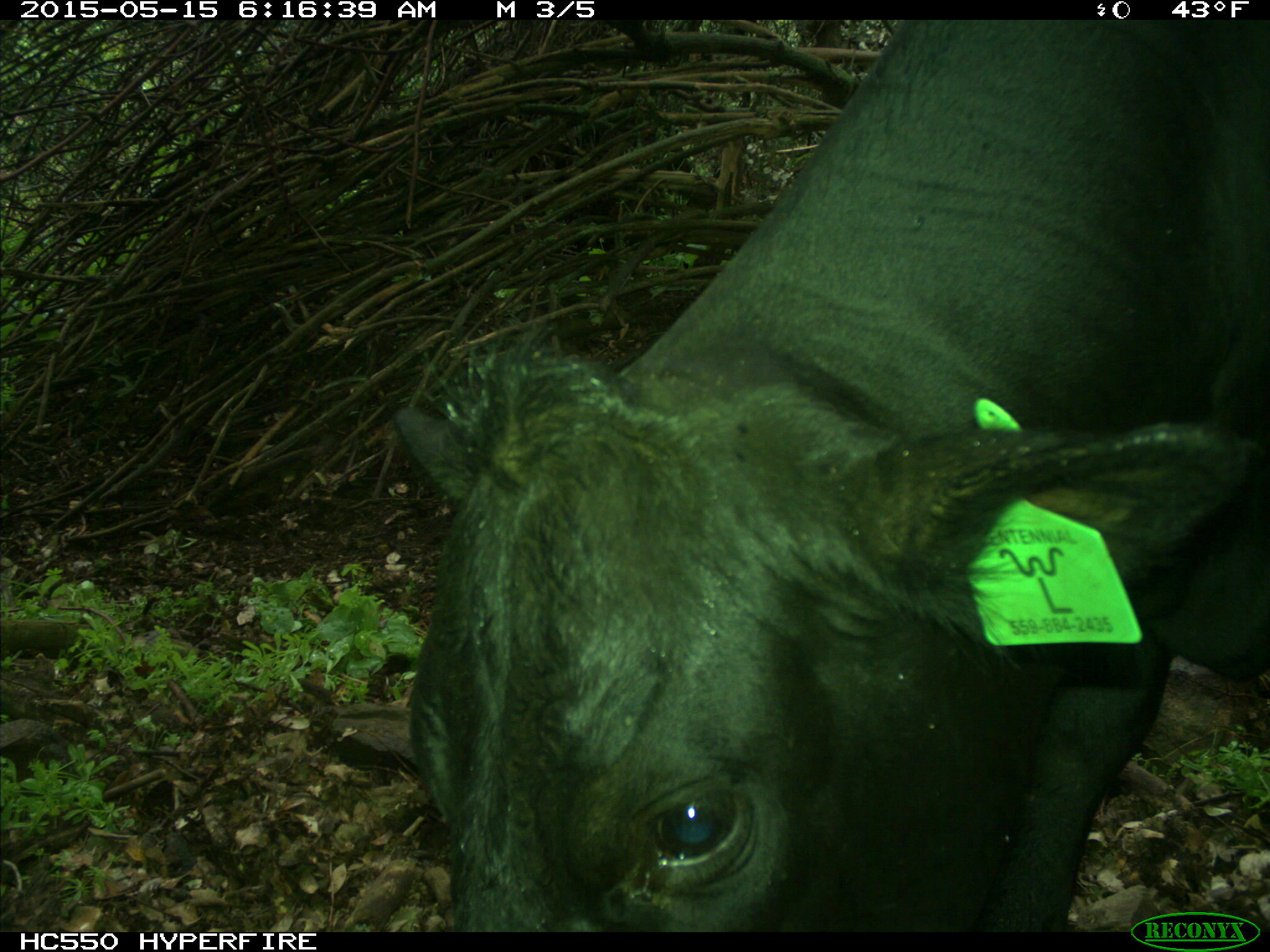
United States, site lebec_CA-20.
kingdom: Animalia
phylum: Chordata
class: Mammalia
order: Artiodactyla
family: Bovidae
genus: Bos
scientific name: Bos taurus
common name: domestic cow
Bos taurus (domestic cow).